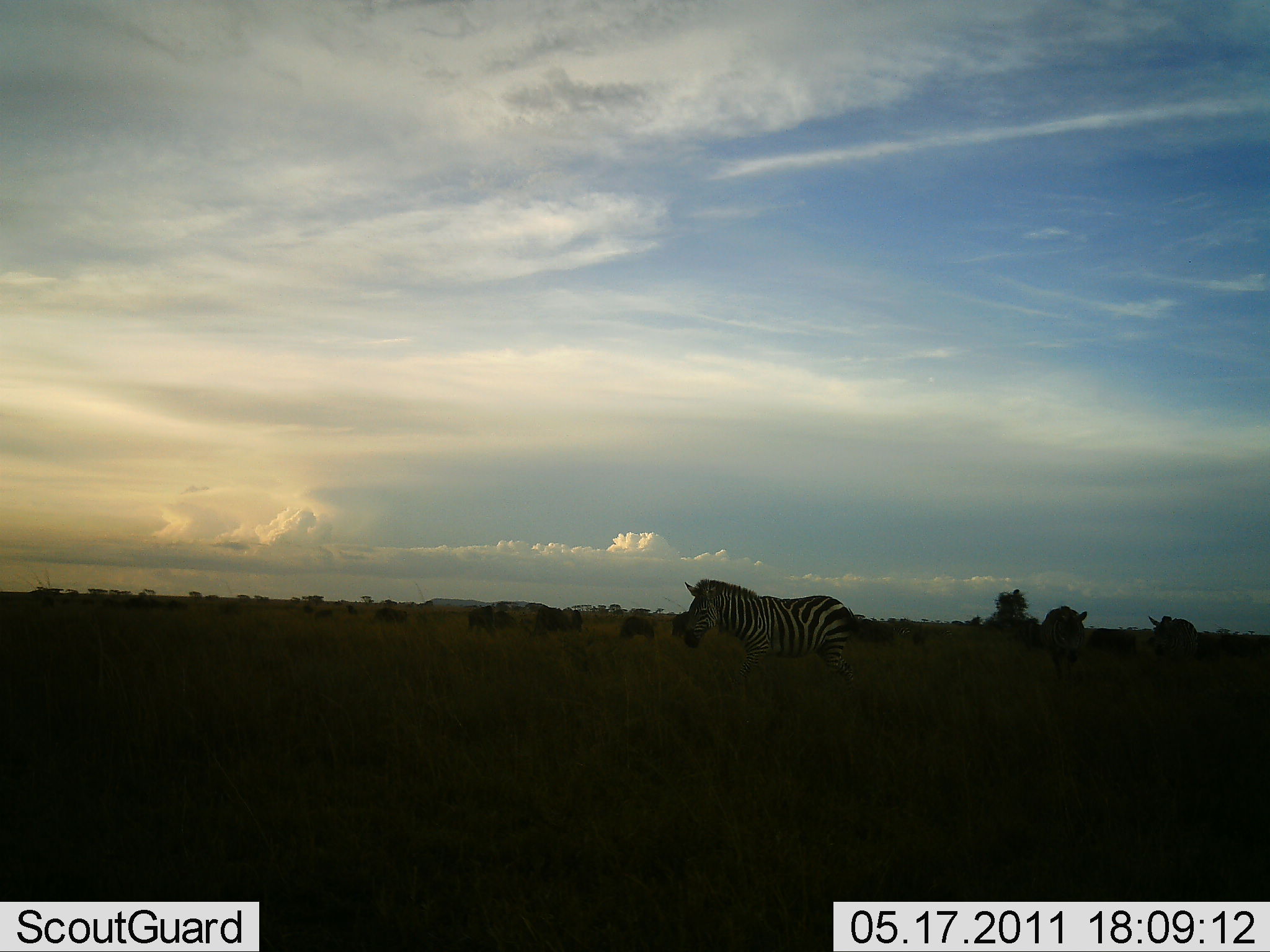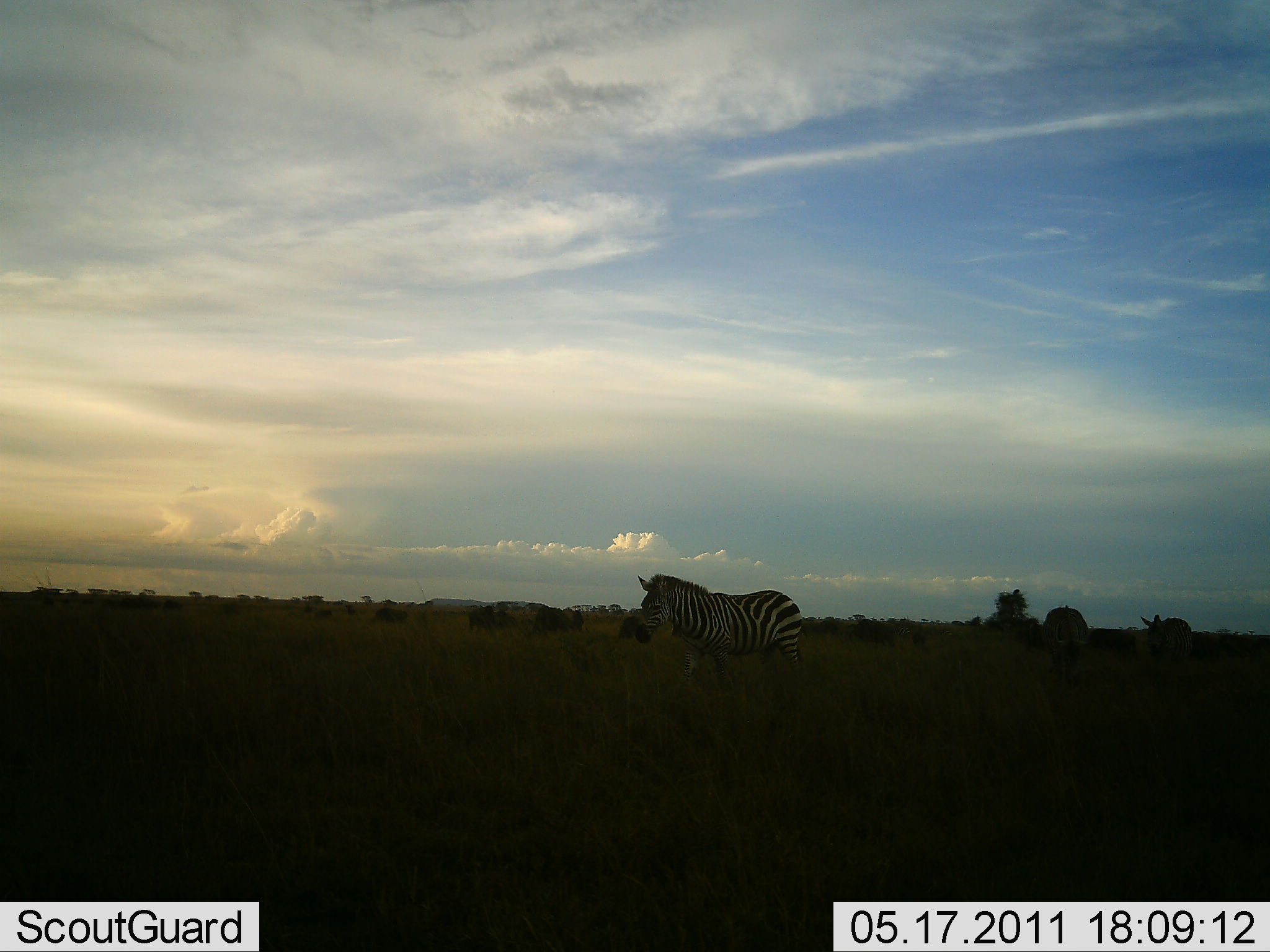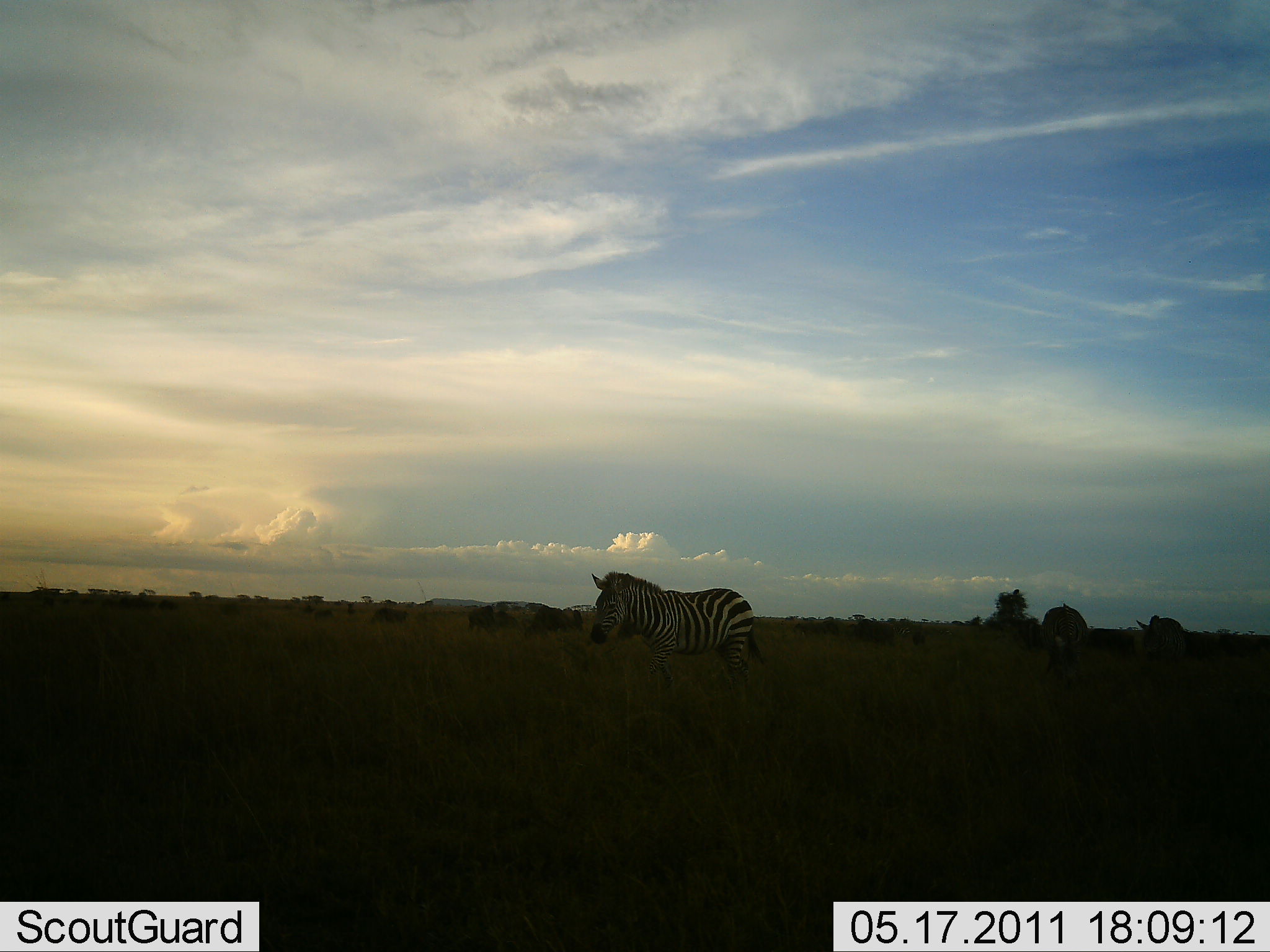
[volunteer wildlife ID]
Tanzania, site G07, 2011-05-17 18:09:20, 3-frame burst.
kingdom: Animalia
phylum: Chordata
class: Mammalia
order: Perissodactyla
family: Equidae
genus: Equus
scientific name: Equus quagga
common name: plains zebra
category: zebra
Zebra (plains zebra) (Equus quagga), count 3. Behavior (volunteer vote fractions): standing 33%, resting 0%, moving 80%, interacting 0%. Young present (vote fraction): 0%. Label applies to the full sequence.